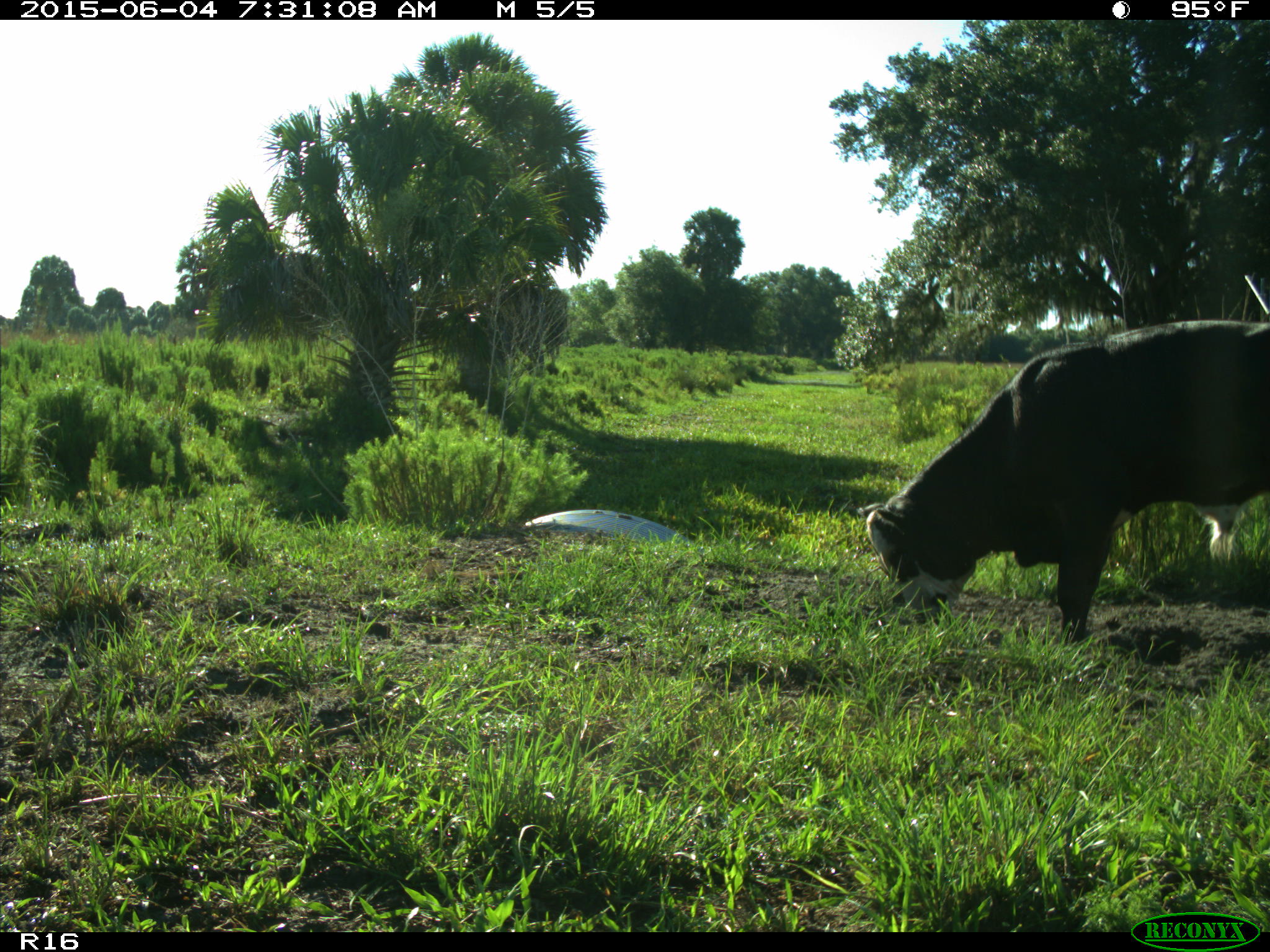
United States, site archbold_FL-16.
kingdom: Animalia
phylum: Chordata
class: Mammalia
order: Artiodactyla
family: Bovidae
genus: Bos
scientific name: Bos taurus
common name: domestic cow